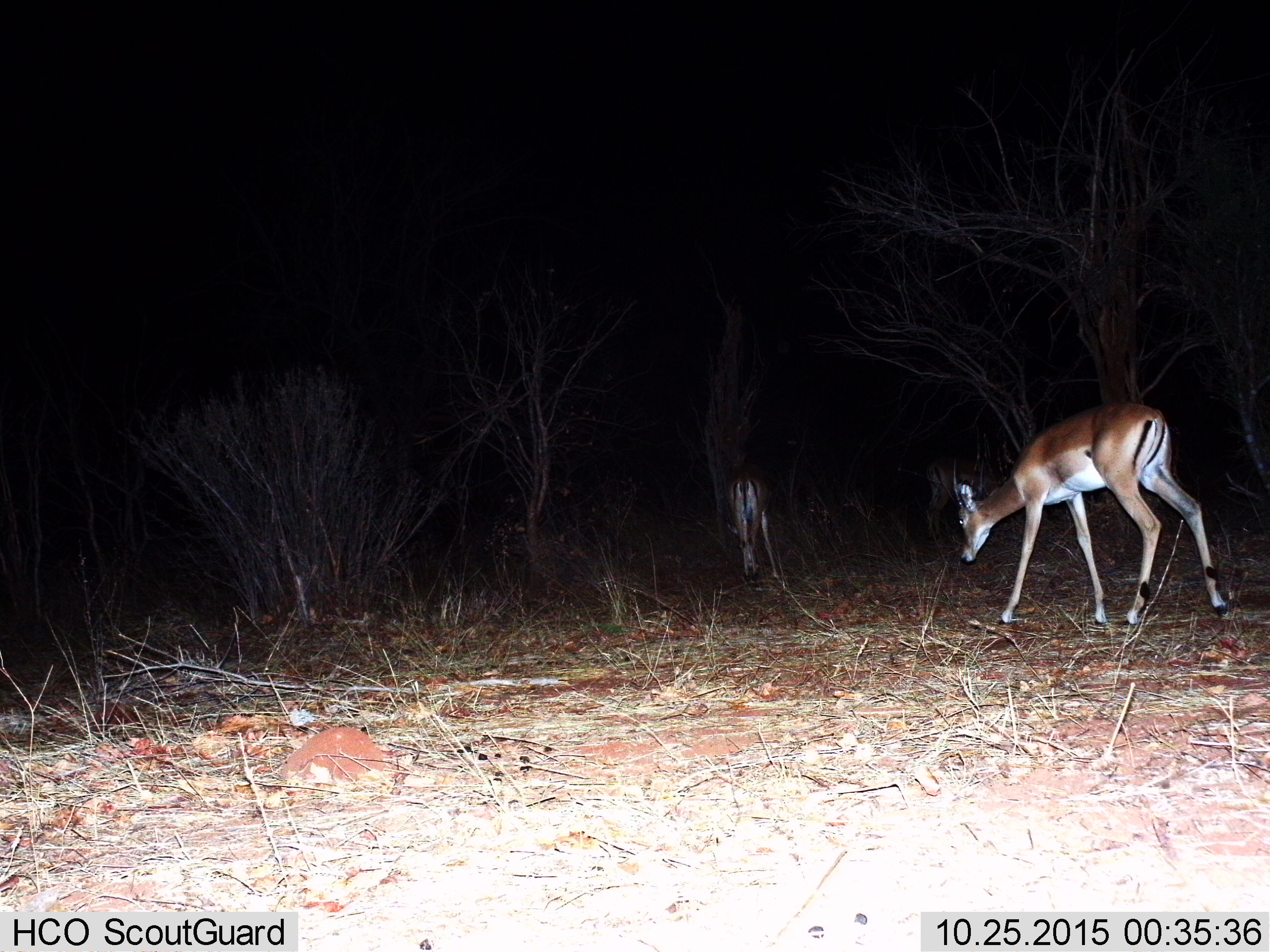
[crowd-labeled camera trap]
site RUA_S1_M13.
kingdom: Animalia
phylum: Chordata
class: Mammalia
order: Artiodactyla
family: Bovidae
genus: Aepyceros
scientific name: Aepyceros melampus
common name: impala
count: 2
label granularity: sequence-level